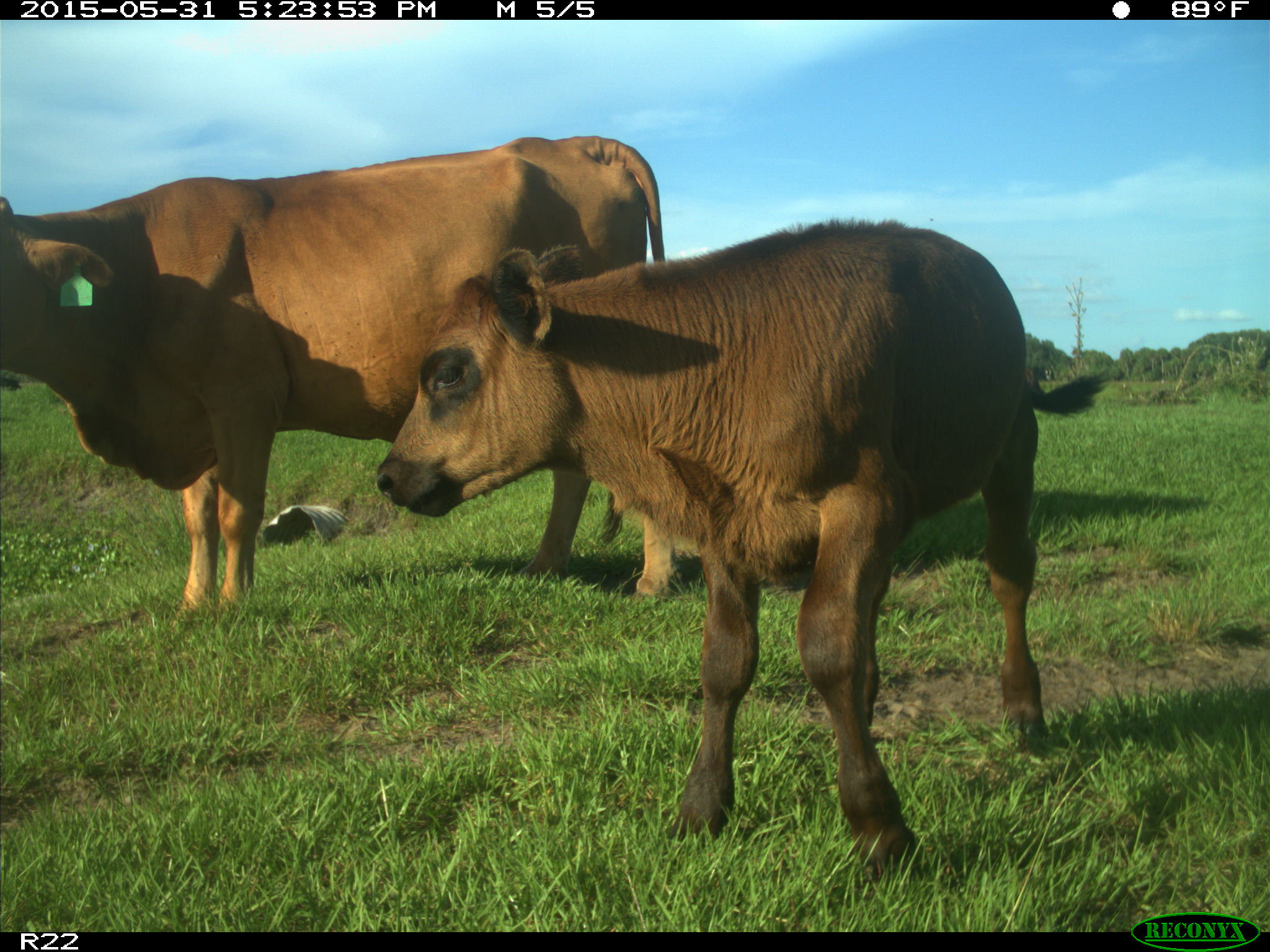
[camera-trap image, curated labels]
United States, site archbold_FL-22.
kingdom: Animalia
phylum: Chordata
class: Mammalia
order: Artiodactyla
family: Bovidae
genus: Bos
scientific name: Bos taurus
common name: domestic cow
Bos taurus (domestic cow).